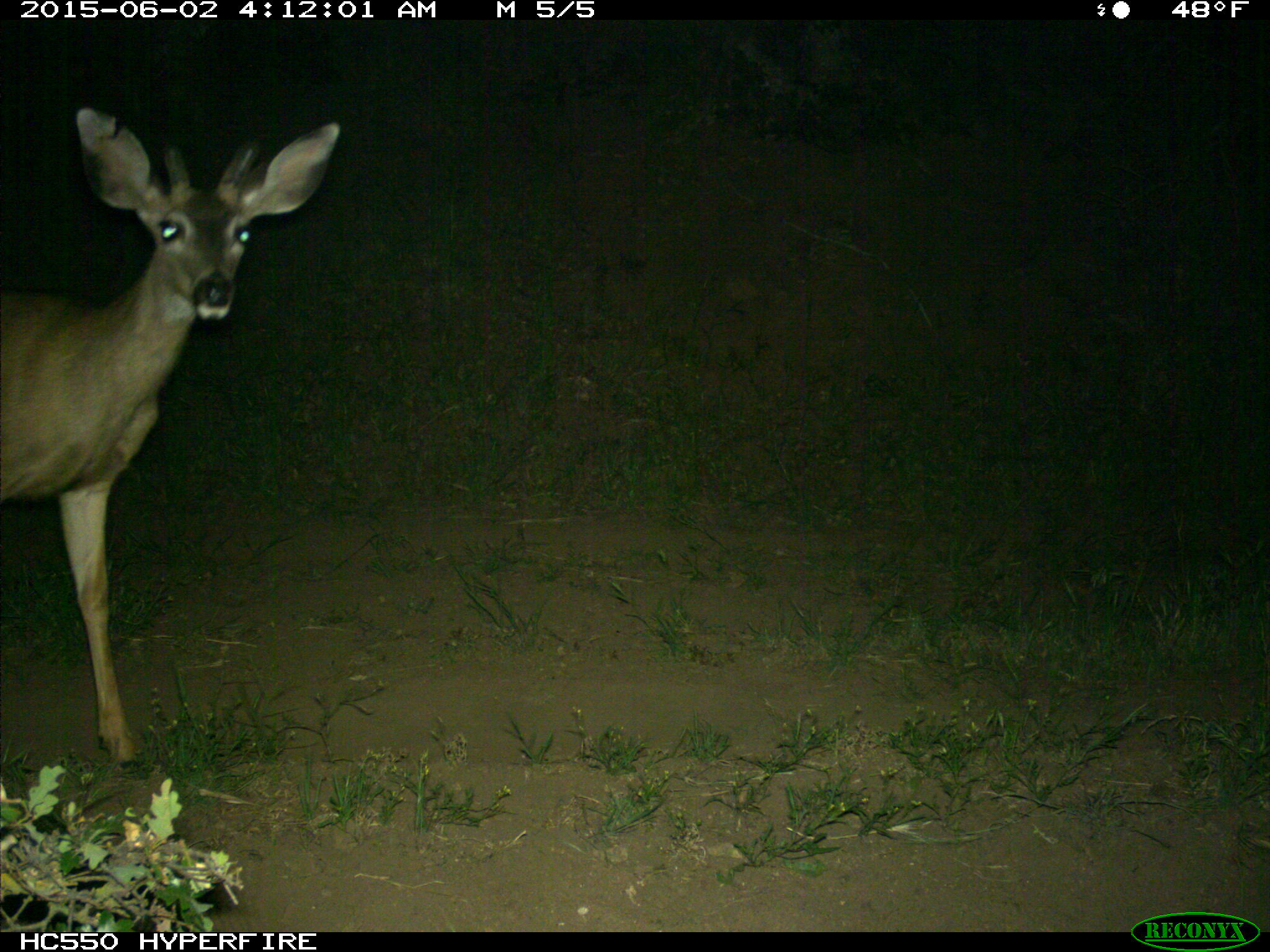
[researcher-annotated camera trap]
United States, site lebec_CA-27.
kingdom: Animalia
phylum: Chordata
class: Mammalia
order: Artiodactyla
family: Cervidae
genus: Odocoileus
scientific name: Odocoileus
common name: deer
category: unidentified deer